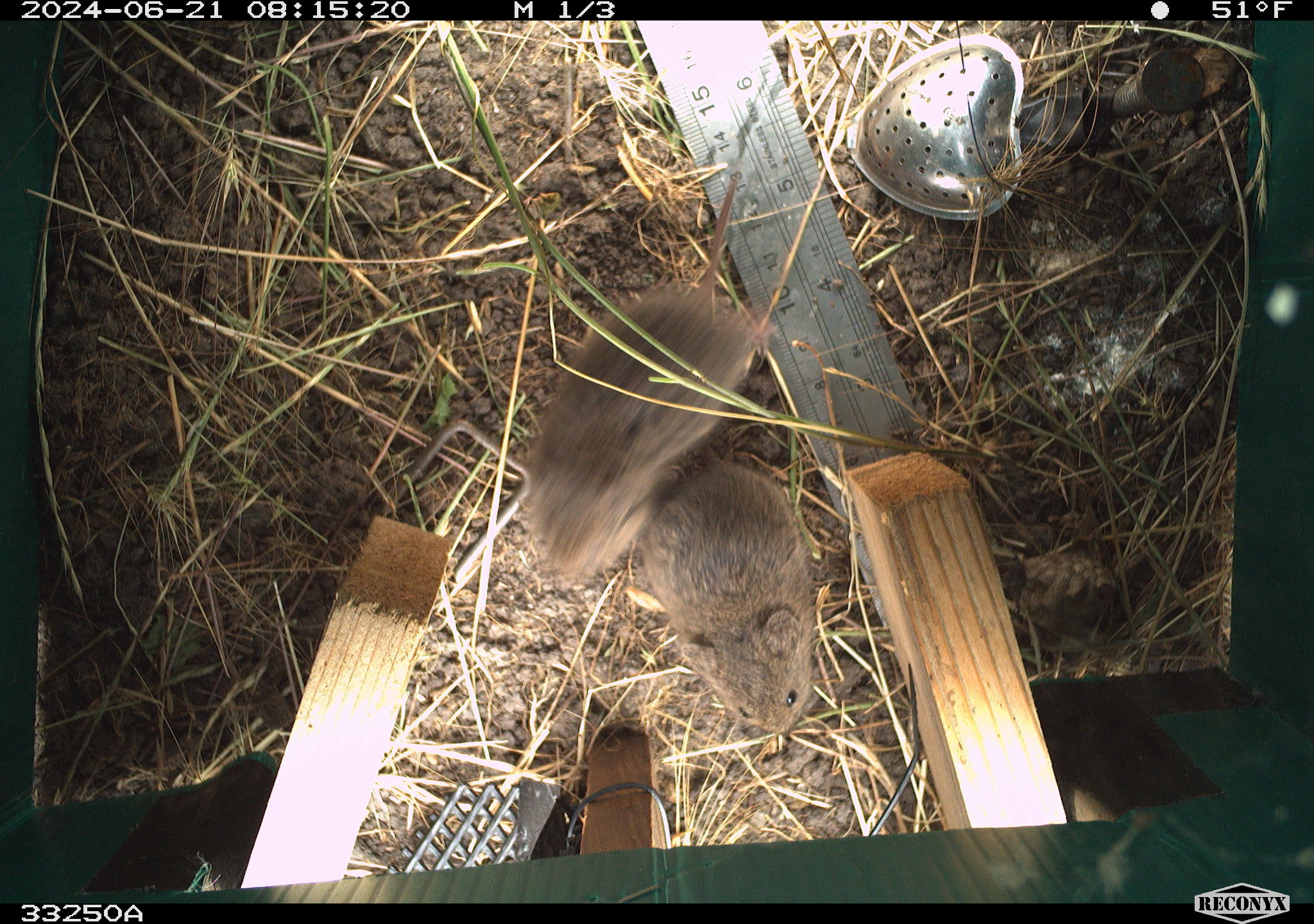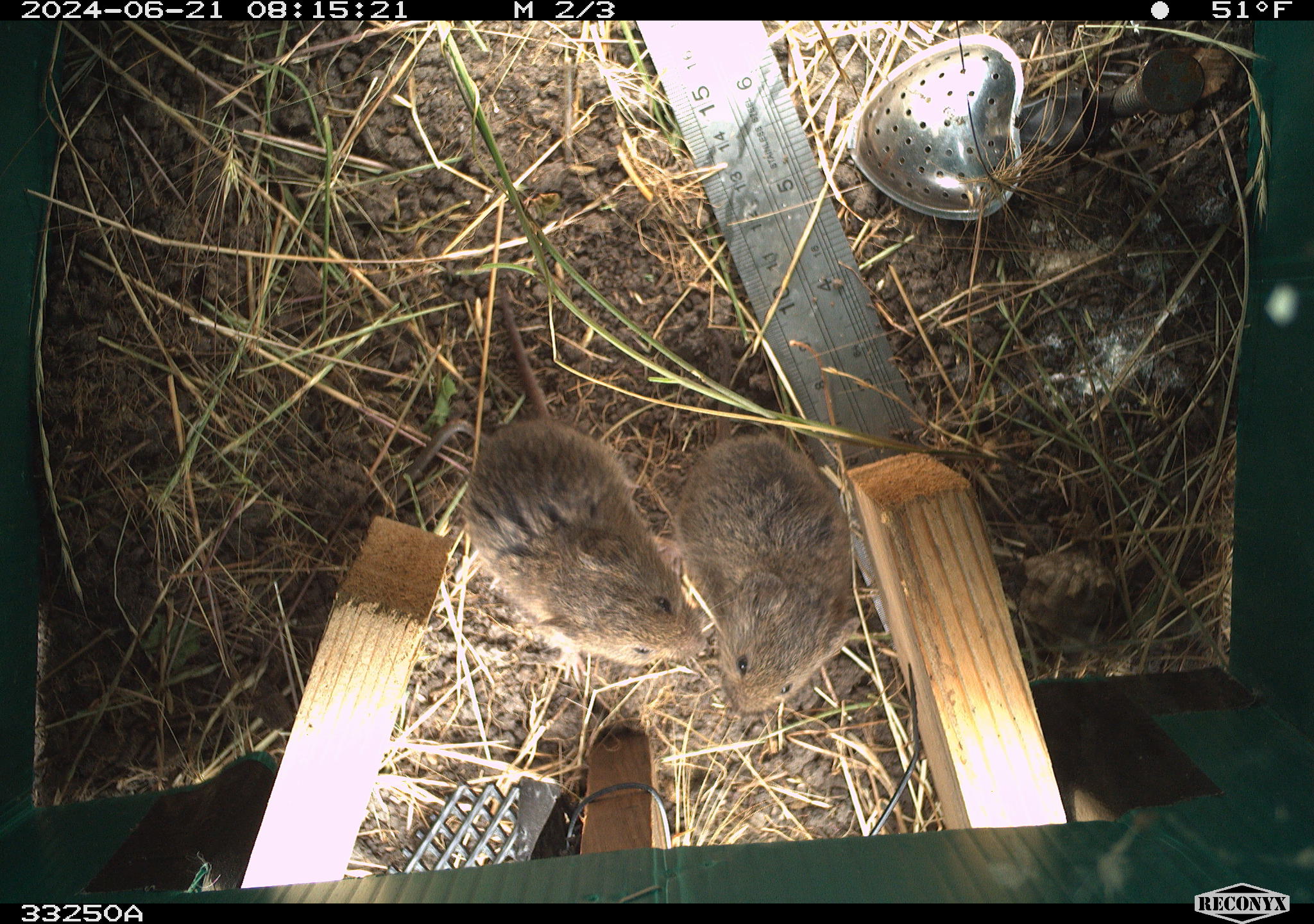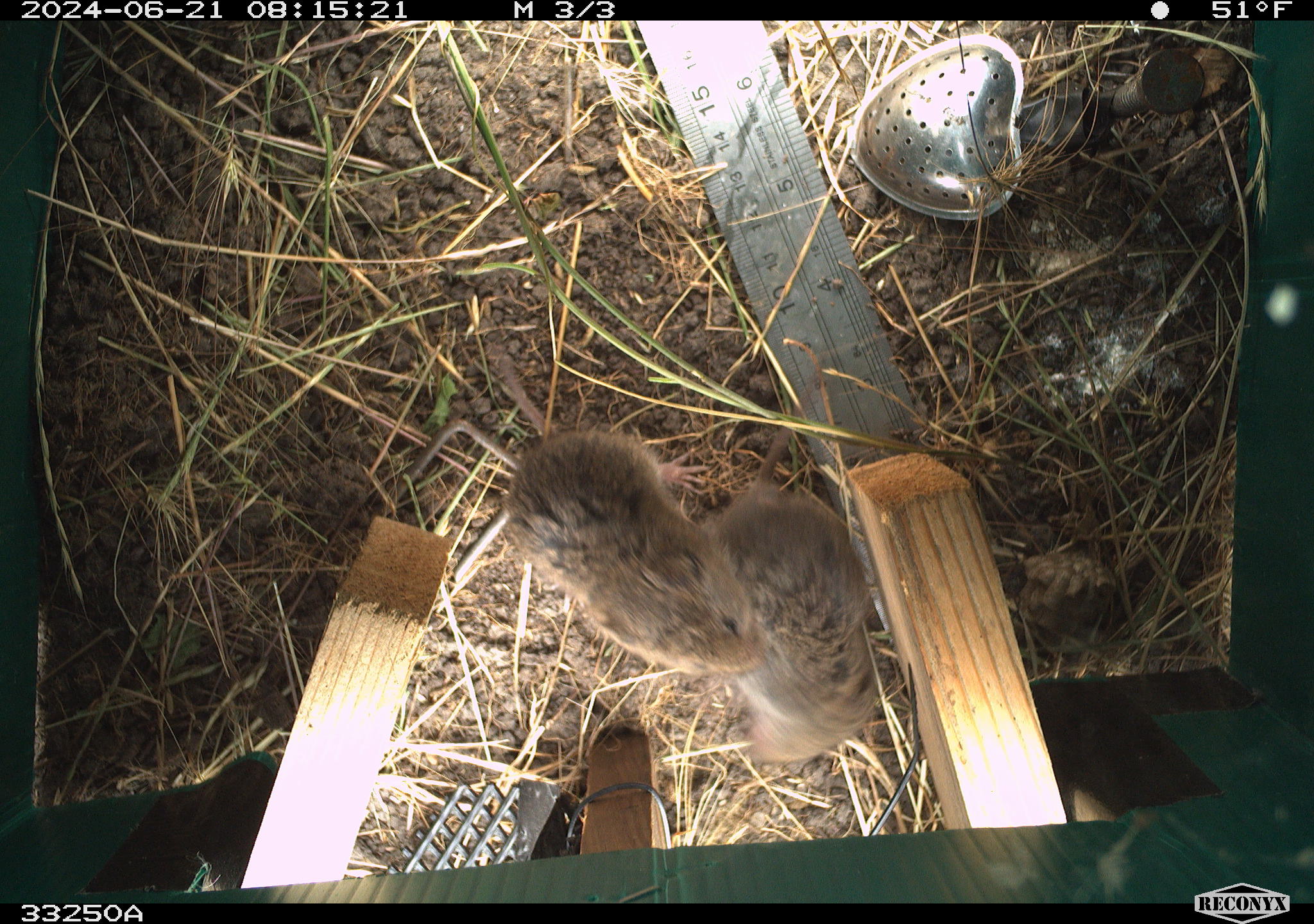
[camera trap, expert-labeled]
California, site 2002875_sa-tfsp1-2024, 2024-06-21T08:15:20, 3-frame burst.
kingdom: Animalia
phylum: Chordata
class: Mammalia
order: Rodentia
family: Cricetidae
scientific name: Arvicolinae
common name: voles, lemmings, and muskrats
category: arvicolinae subfamily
Arvicolinae subfamily (voles, lemmings, and muskrats) (Arvicolinae).